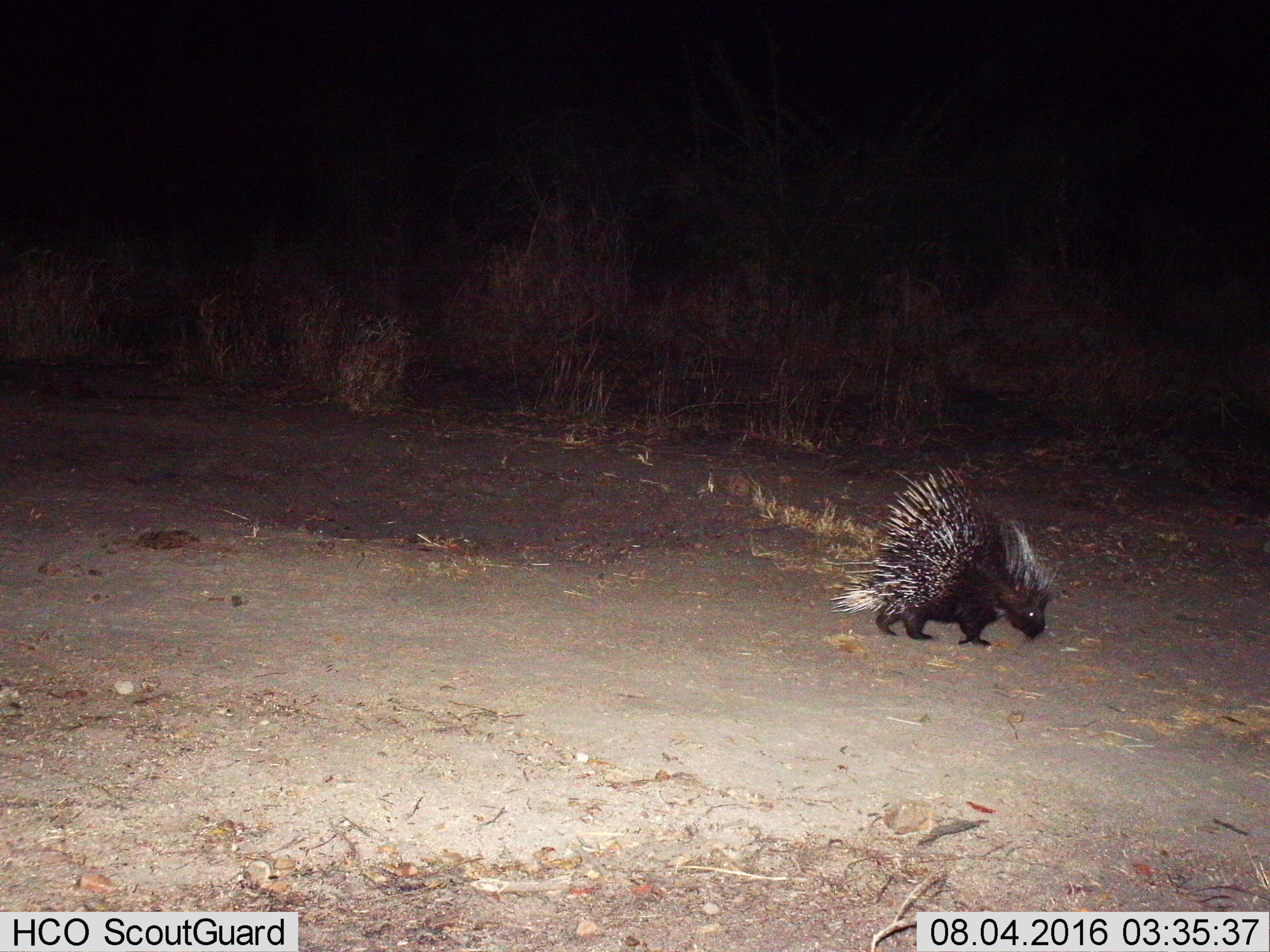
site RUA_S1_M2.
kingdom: Animalia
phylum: Chordata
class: Mammalia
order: Rodentia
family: Hystricidae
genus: Hystrix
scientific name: Hystrix cristata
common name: crested porcupine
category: porcupine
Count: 1.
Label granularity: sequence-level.